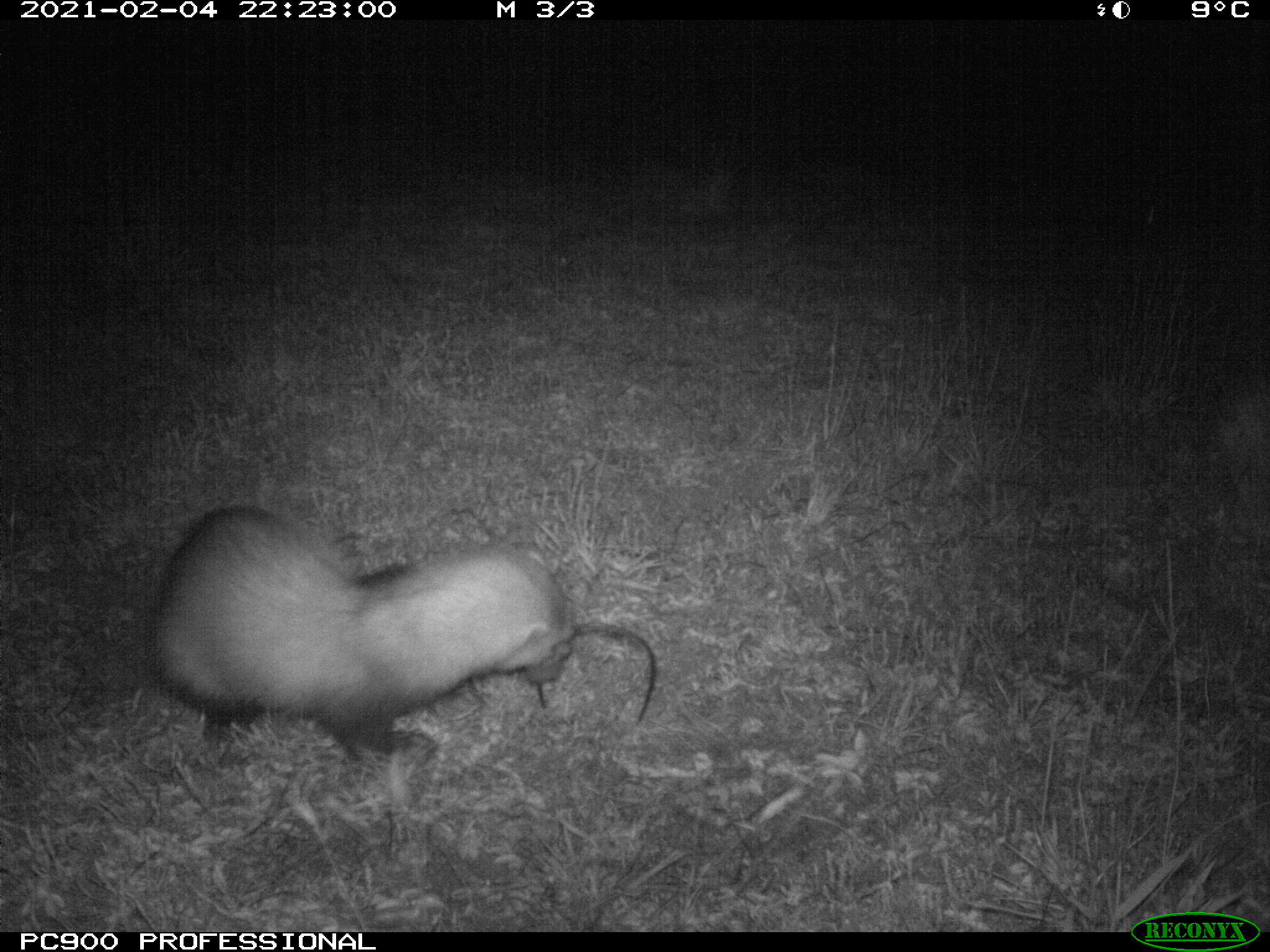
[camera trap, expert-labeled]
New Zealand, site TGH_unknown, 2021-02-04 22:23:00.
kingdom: Animalia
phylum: Chordata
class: Mammalia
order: Carnivora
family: Mustelidae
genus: Mustela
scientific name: Mustela furo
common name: ferret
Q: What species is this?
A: Ferret (Mustela furo).